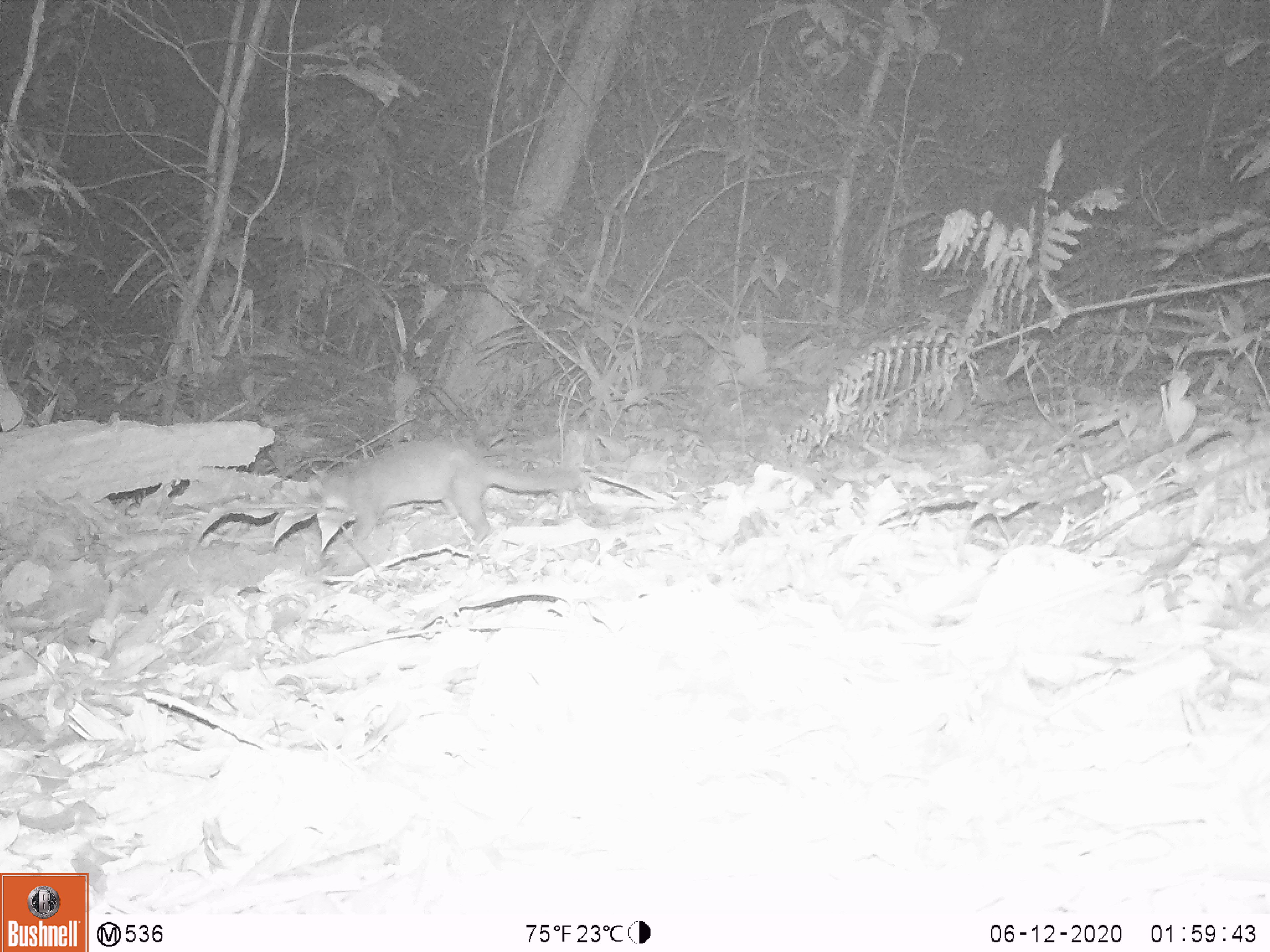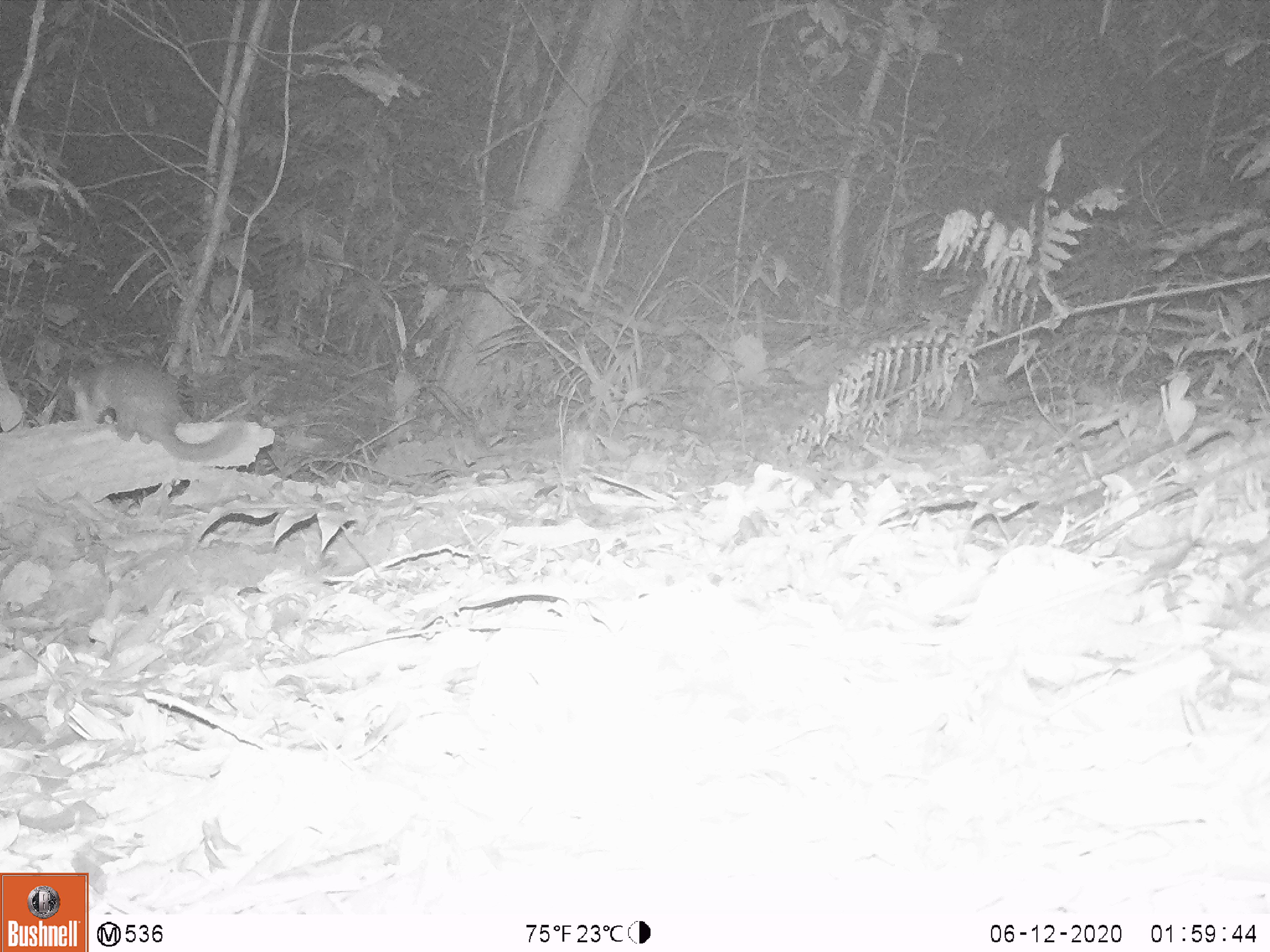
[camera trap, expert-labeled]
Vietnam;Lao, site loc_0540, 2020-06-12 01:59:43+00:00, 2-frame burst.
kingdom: Animalia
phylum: Chordata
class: Mammalia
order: Carnivora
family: Mustelidae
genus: Melogale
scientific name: Melogale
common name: ferret badger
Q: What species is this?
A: Ferret badger (Melogale).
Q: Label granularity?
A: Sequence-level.